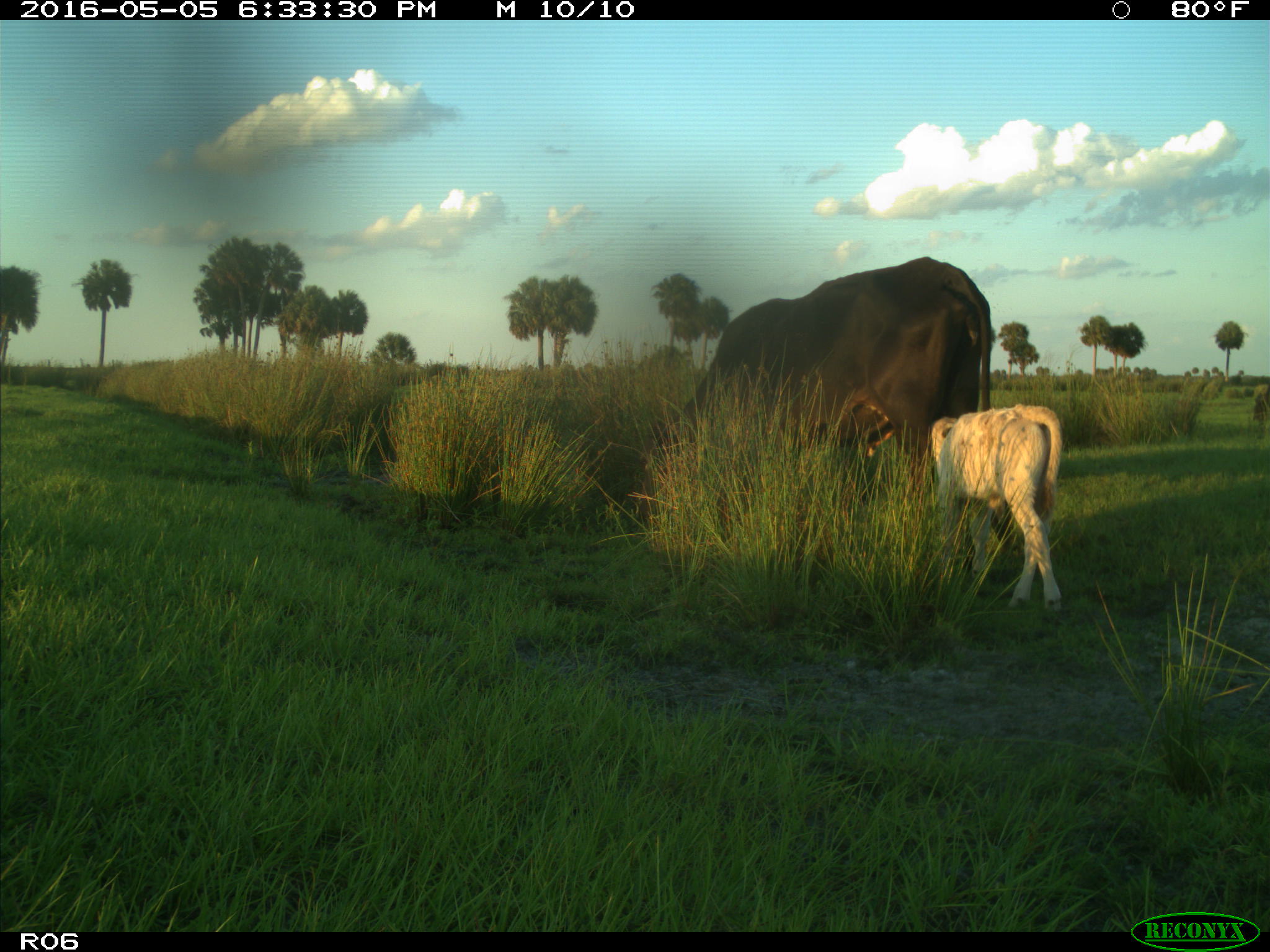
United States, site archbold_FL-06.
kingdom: Animalia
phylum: Chordata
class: Mammalia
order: Artiodactyla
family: Bovidae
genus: Bos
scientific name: Bos taurus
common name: domestic cow